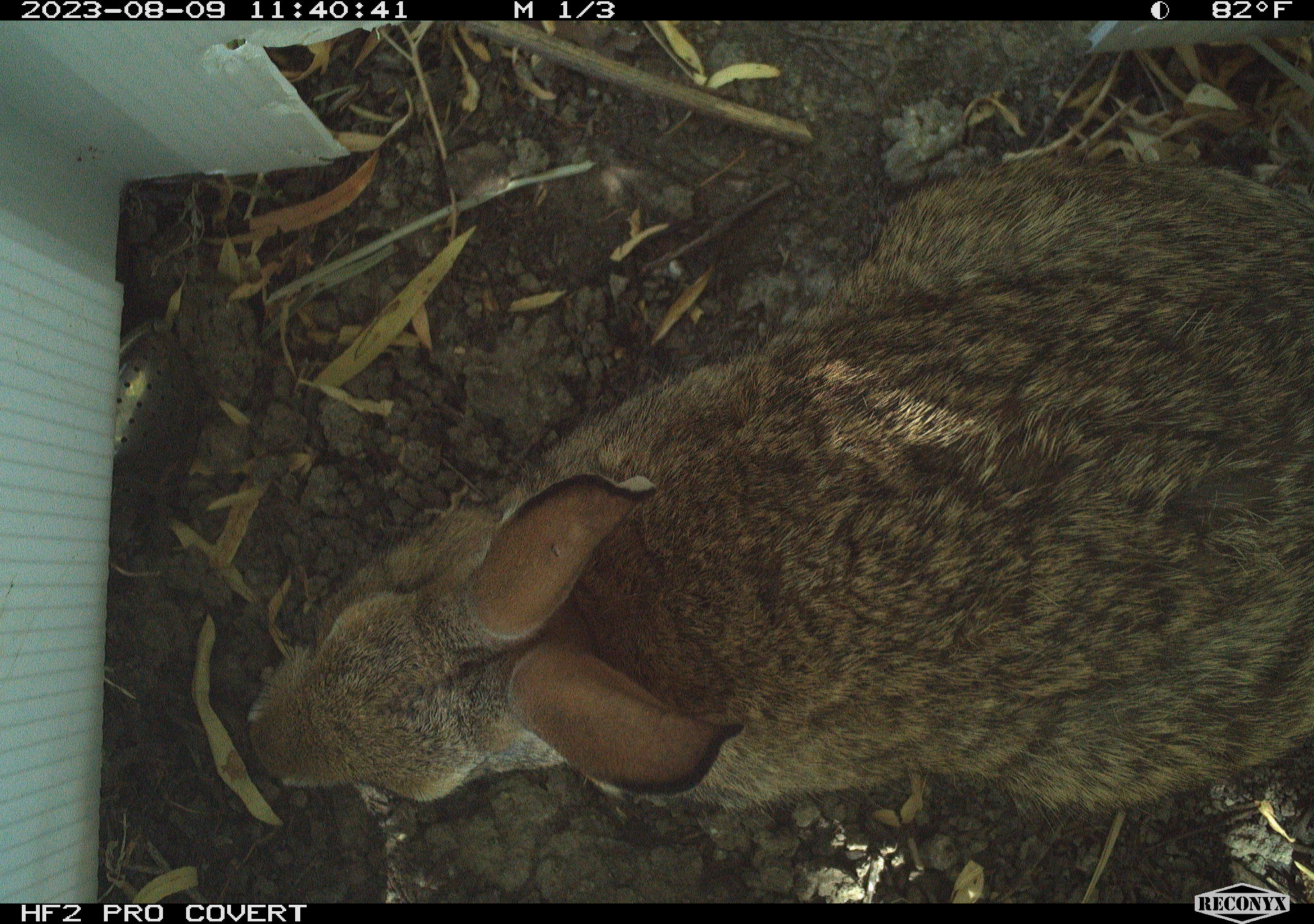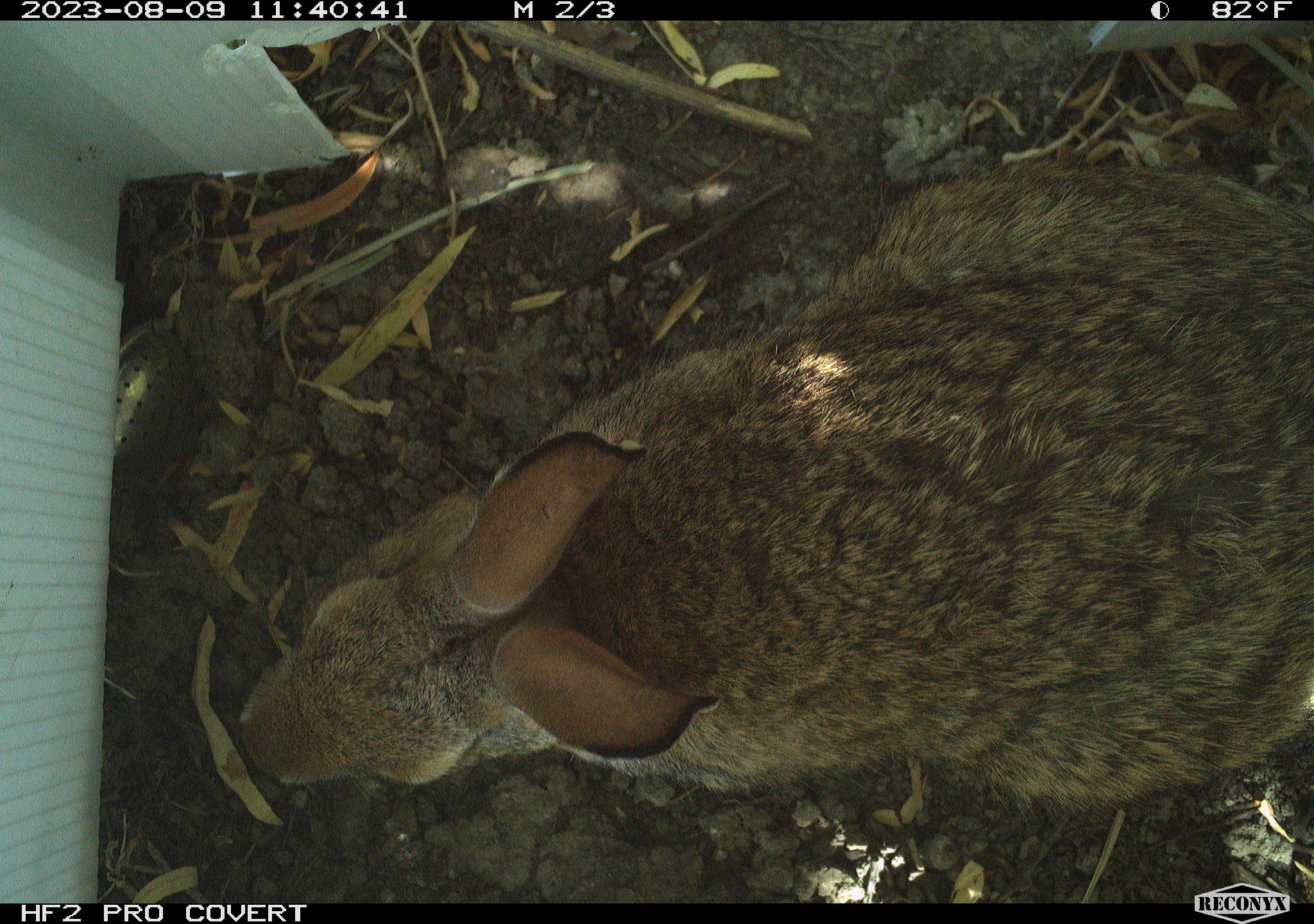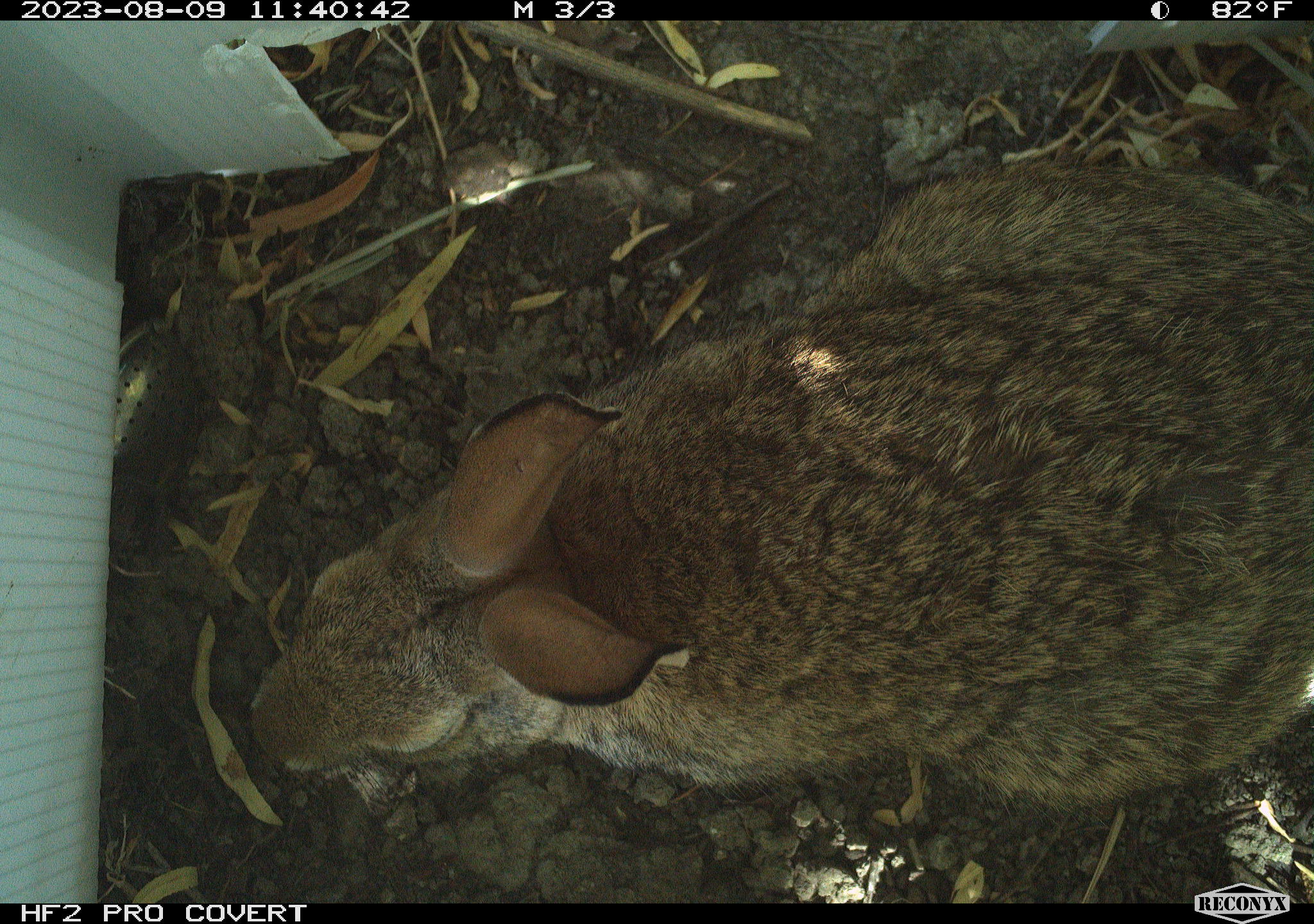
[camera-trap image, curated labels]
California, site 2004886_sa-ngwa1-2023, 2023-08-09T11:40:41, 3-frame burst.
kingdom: Animalia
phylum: Chordata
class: Mammalia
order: Lagomorpha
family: Leporidae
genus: Sylvilagus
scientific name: Sylvilagus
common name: cottontail rabbits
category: sylvilagus species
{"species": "sylvilagus species (cottontail rabbits) (Sylvilagus)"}